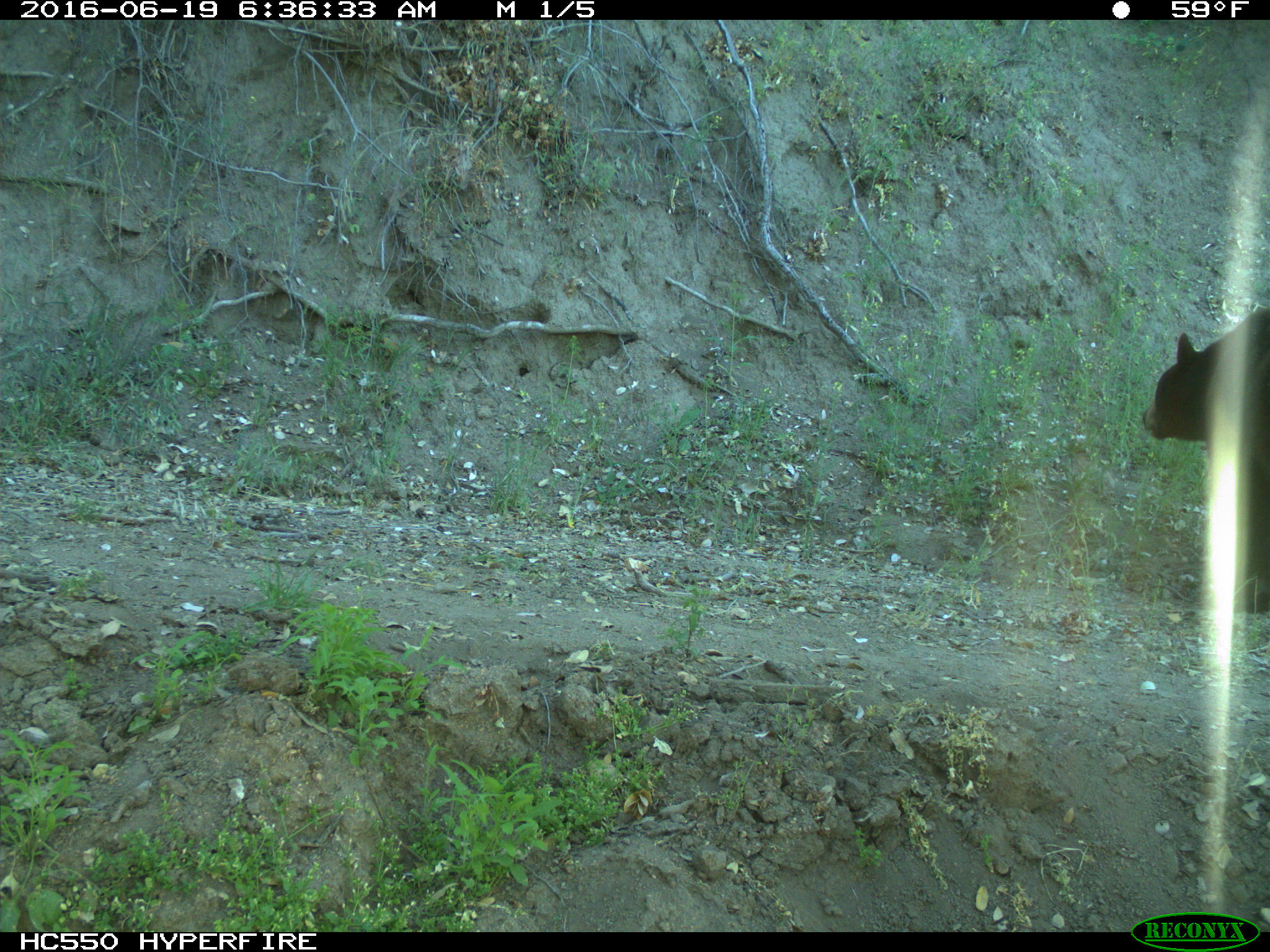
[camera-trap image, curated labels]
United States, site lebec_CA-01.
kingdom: Animalia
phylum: Chordata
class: Mammalia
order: Carnivora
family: Ursidae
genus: Ursus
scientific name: Ursus americanus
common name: american black bear